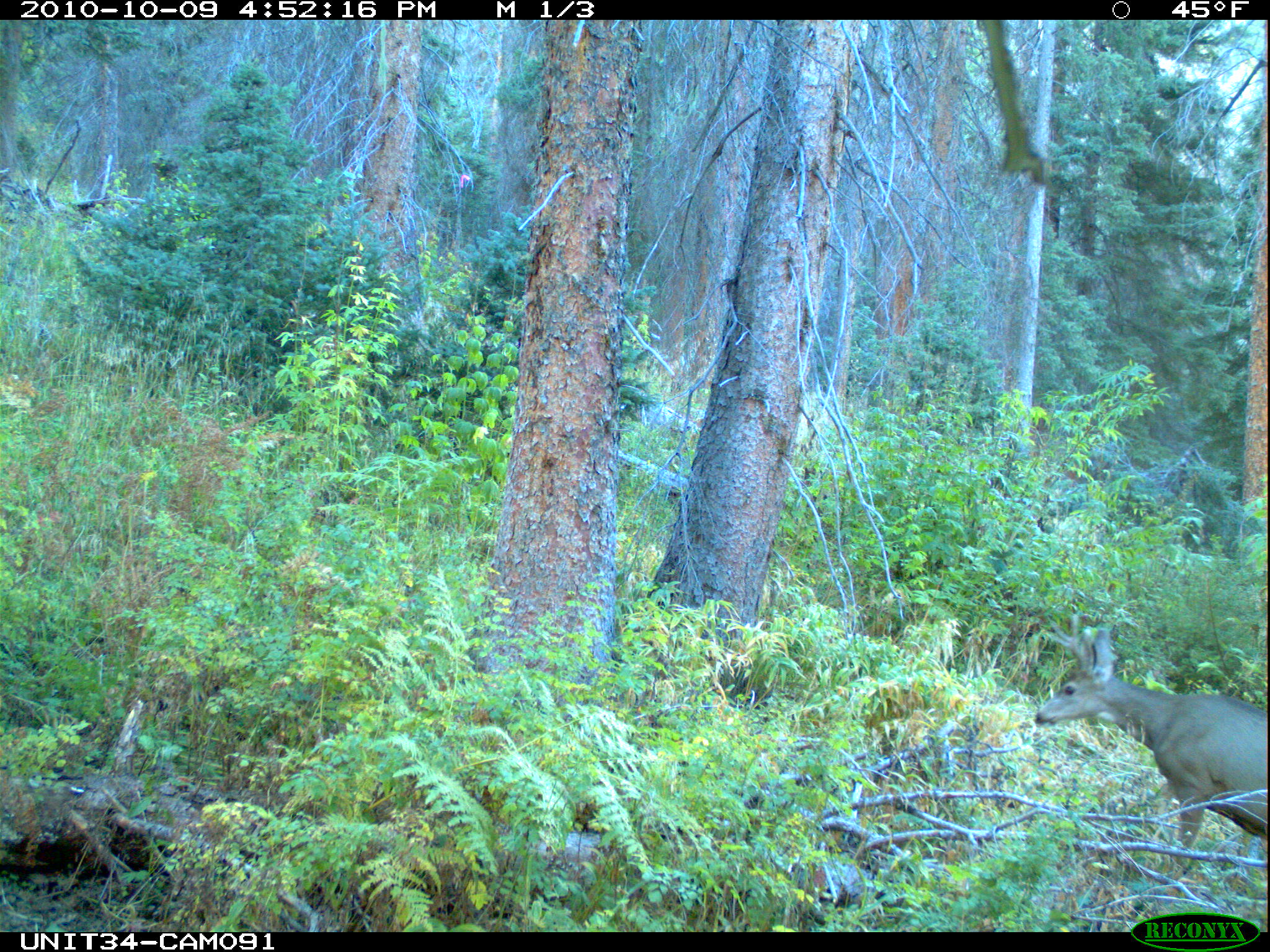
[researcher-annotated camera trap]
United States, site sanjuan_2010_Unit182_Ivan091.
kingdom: Animalia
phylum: Chordata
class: Mammalia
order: Artiodactyla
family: Cervidae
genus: Odocoileus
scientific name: Odocoileus hemionus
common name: mule deer